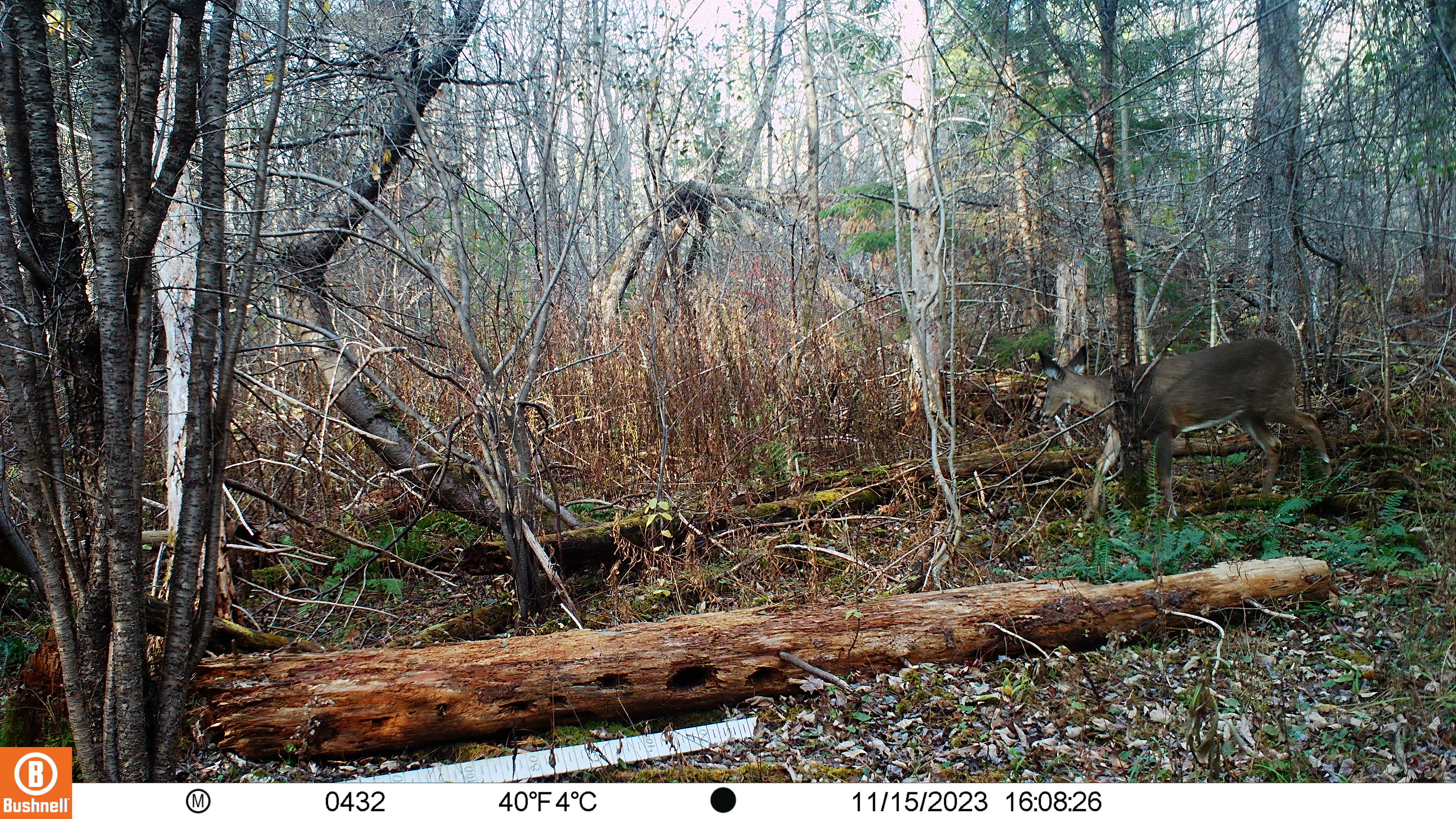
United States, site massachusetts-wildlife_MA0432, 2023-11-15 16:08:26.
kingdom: Animalia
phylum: Chordata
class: Mammalia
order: Artiodactyla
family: Cervidae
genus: Odocoileus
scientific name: Odocoileus virginianus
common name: white-tailed deer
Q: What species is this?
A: White-tailed deer (Odocoileus virginianus).